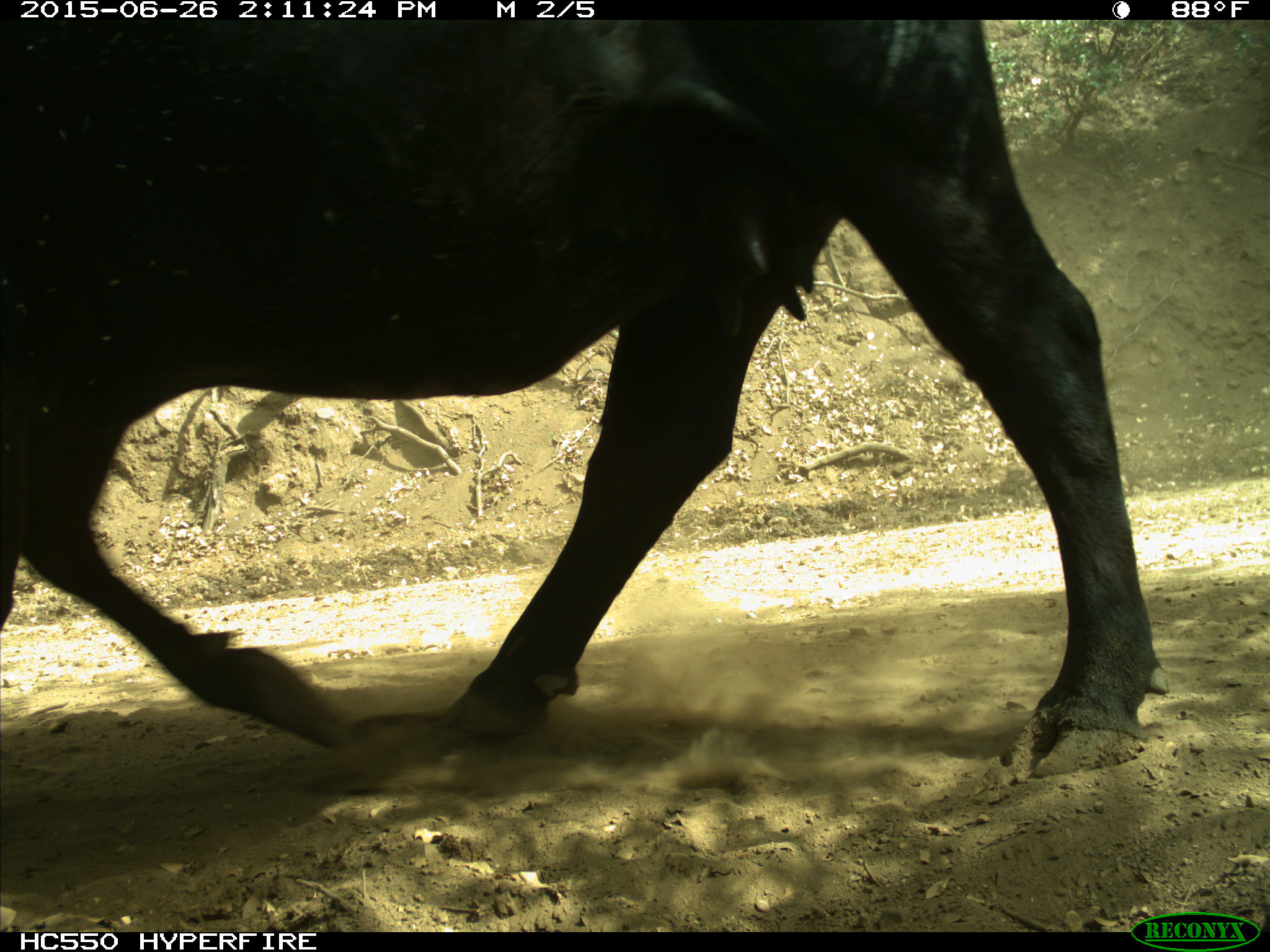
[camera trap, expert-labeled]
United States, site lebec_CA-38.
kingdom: Animalia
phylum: Chordata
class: Mammalia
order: Artiodactyla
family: Bovidae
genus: Bos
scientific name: Bos taurus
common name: domestic cow